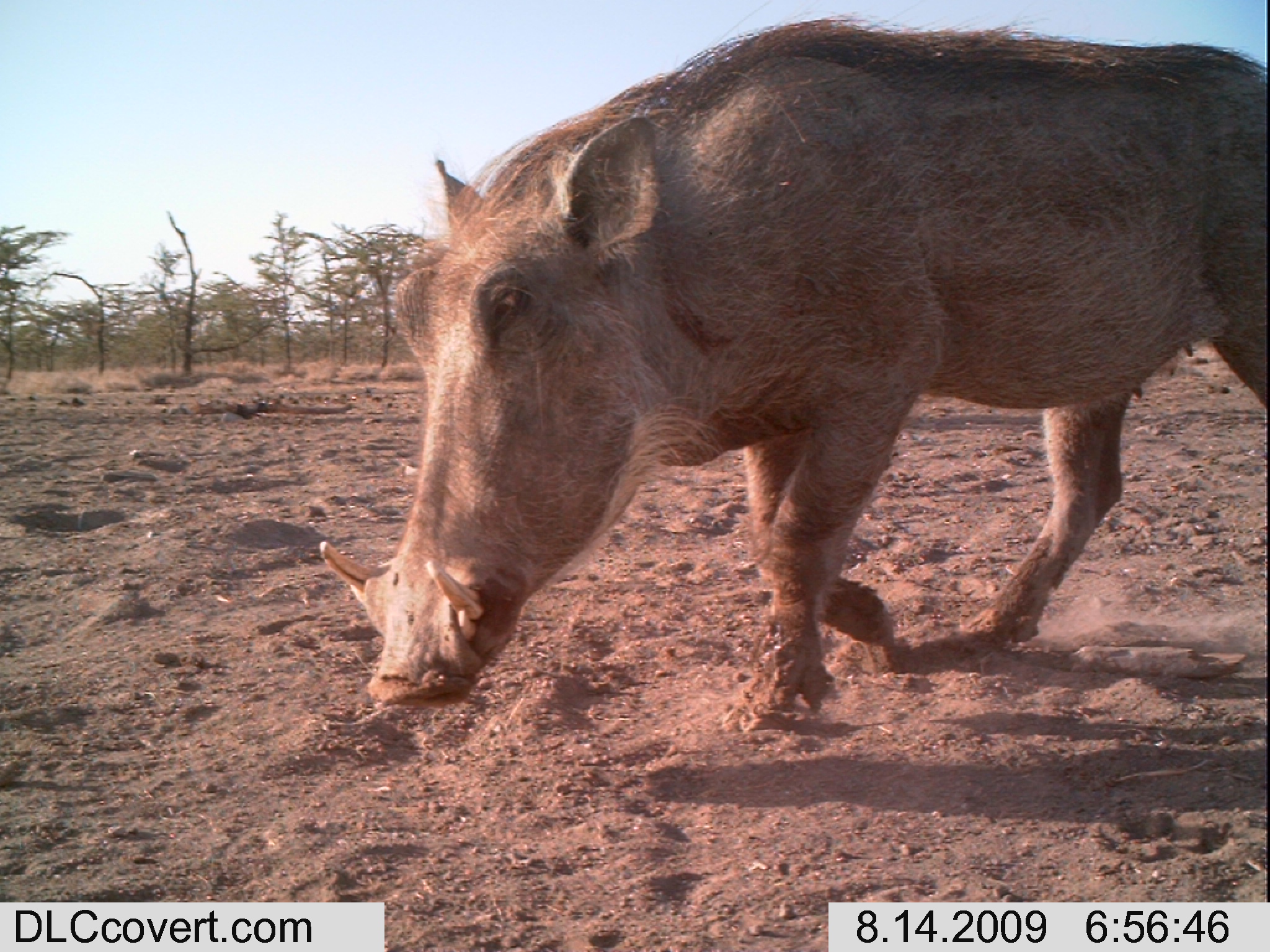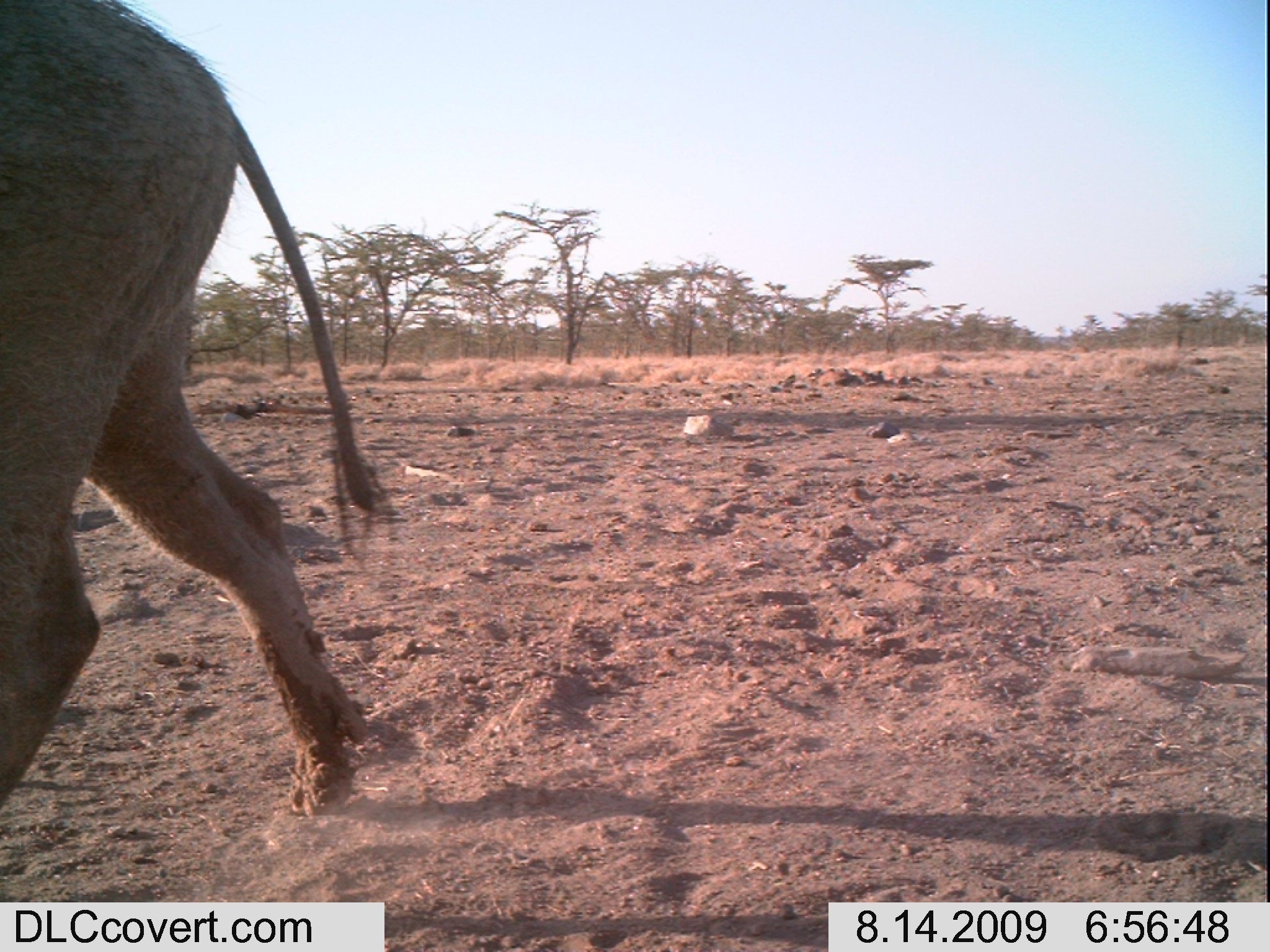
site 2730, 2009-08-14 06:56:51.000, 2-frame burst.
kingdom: Animalia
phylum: Chordata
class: Mammalia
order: Artiodactyla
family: Suidae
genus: Phacochoerus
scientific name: Phacochoerus africanus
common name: common warthog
Phacochoerus africanus (common warthog), count 1.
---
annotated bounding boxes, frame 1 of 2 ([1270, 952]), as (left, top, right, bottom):
phacochoerus africanus: (315, 8, 1270, 737)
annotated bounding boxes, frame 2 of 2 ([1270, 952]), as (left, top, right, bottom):
phacochoerus africanus: (0, 0, 385, 813)